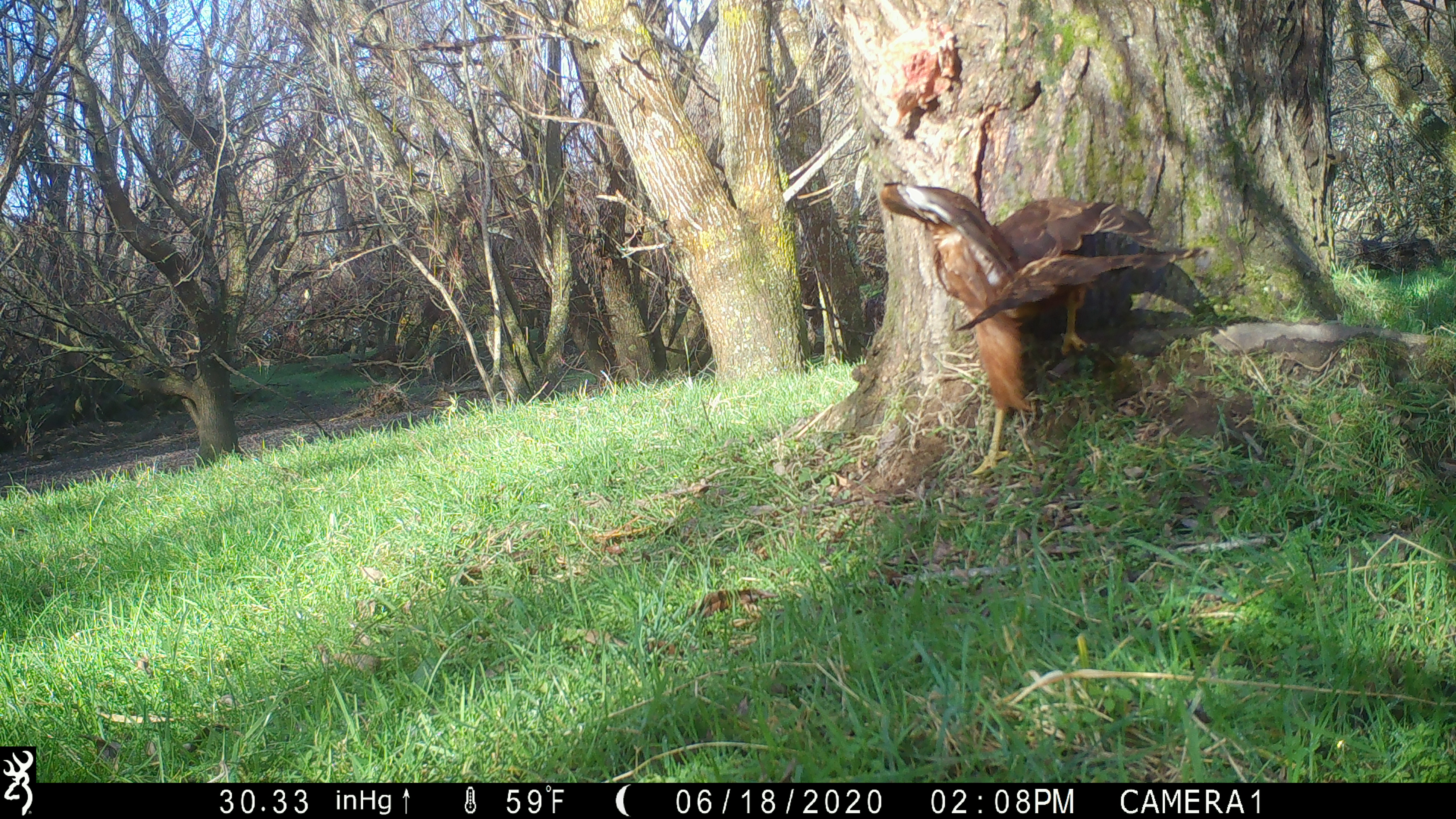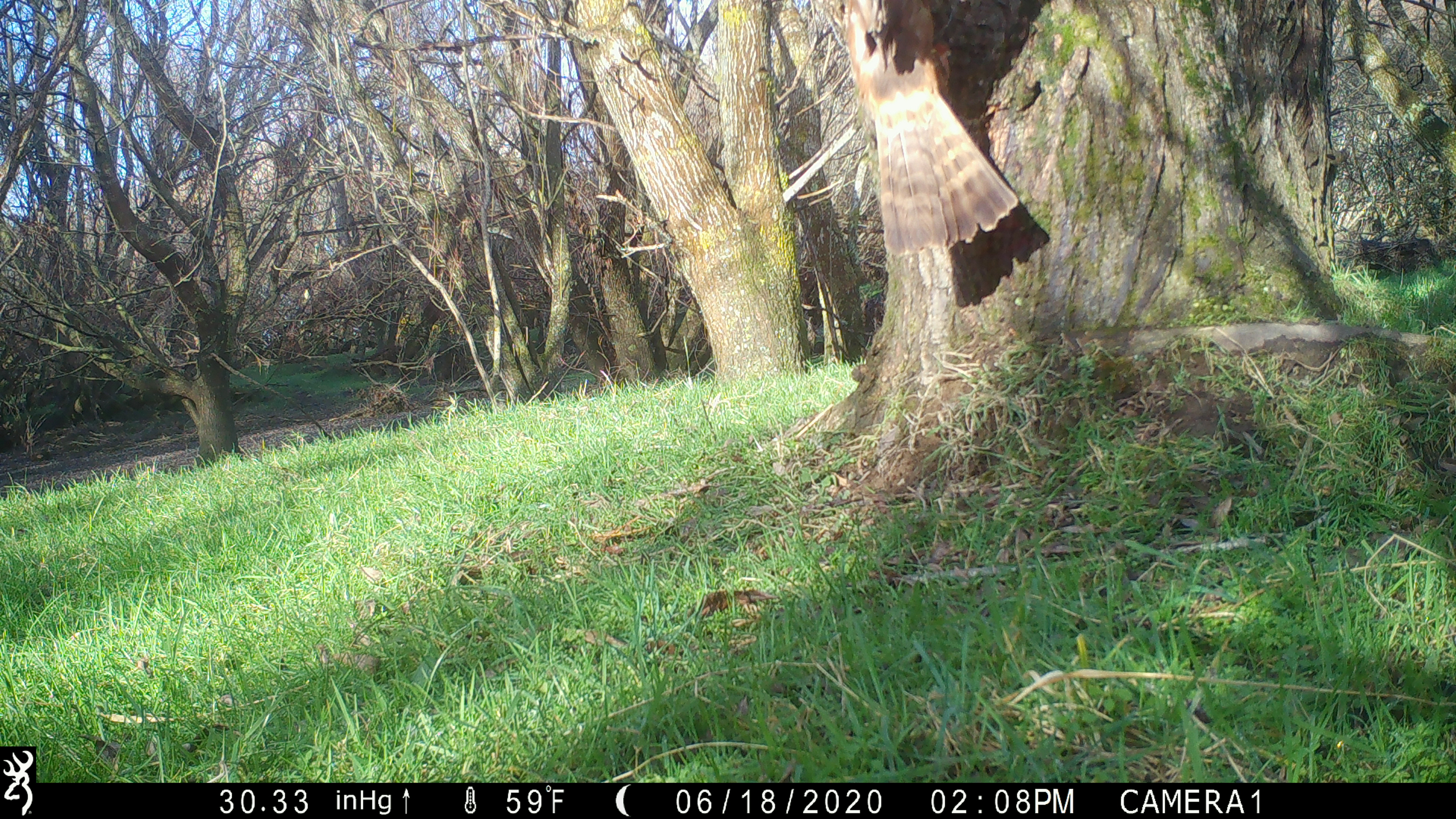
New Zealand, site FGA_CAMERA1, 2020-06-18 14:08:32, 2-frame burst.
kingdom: Animalia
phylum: Chordata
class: Aves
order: Accipitriformes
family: Accipitridae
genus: Circus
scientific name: Circus approximans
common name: swamp harrier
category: harrier